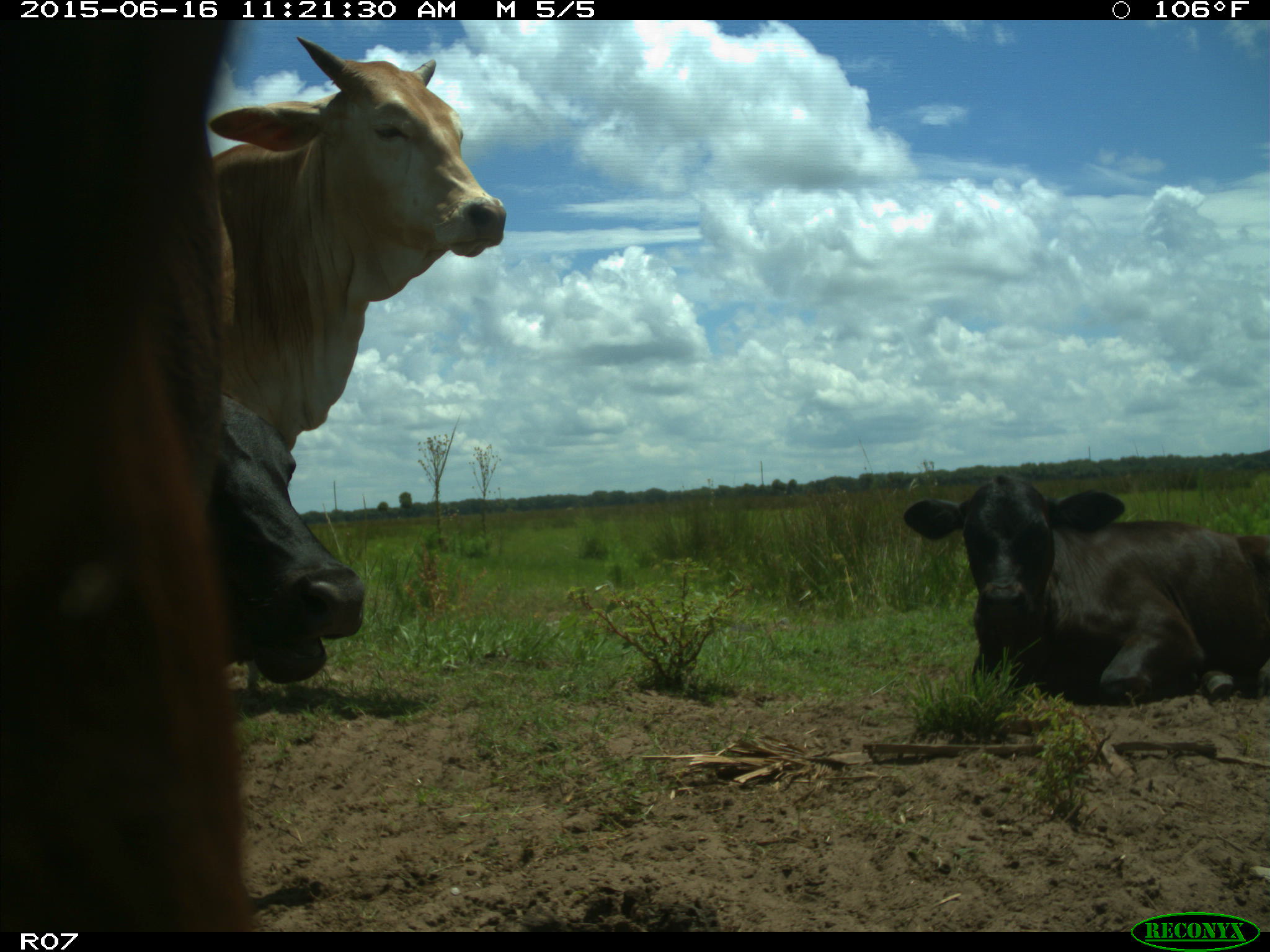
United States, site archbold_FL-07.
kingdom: Animalia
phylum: Chordata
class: Mammalia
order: Artiodactyla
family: Bovidae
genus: Bos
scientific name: Bos taurus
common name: domestic cow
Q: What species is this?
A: Bos taurus (domestic cow).